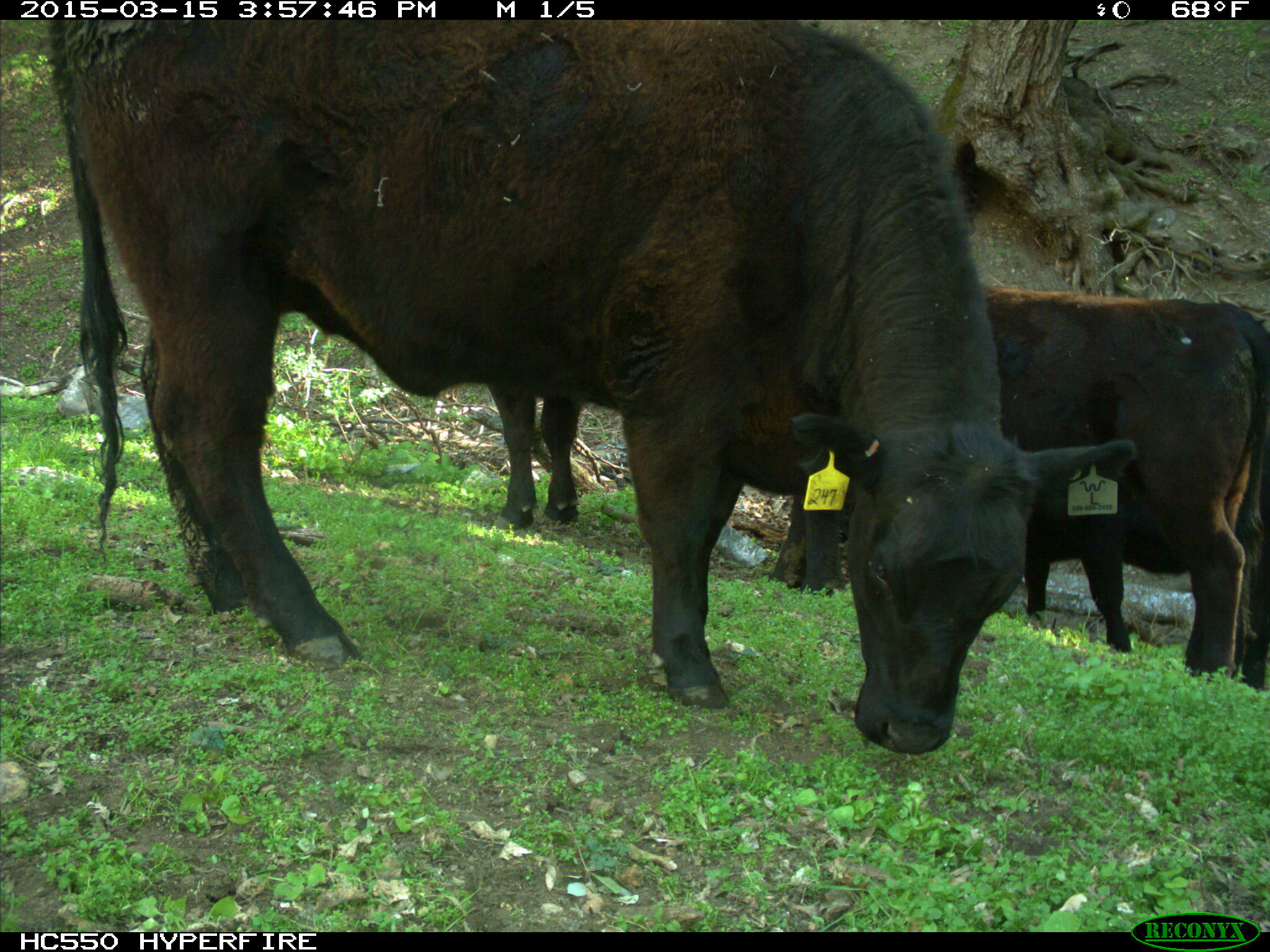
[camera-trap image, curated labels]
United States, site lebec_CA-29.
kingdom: Animalia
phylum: Chordata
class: Mammalia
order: Artiodactyla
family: Bovidae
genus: Bos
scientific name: Bos taurus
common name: domestic cow